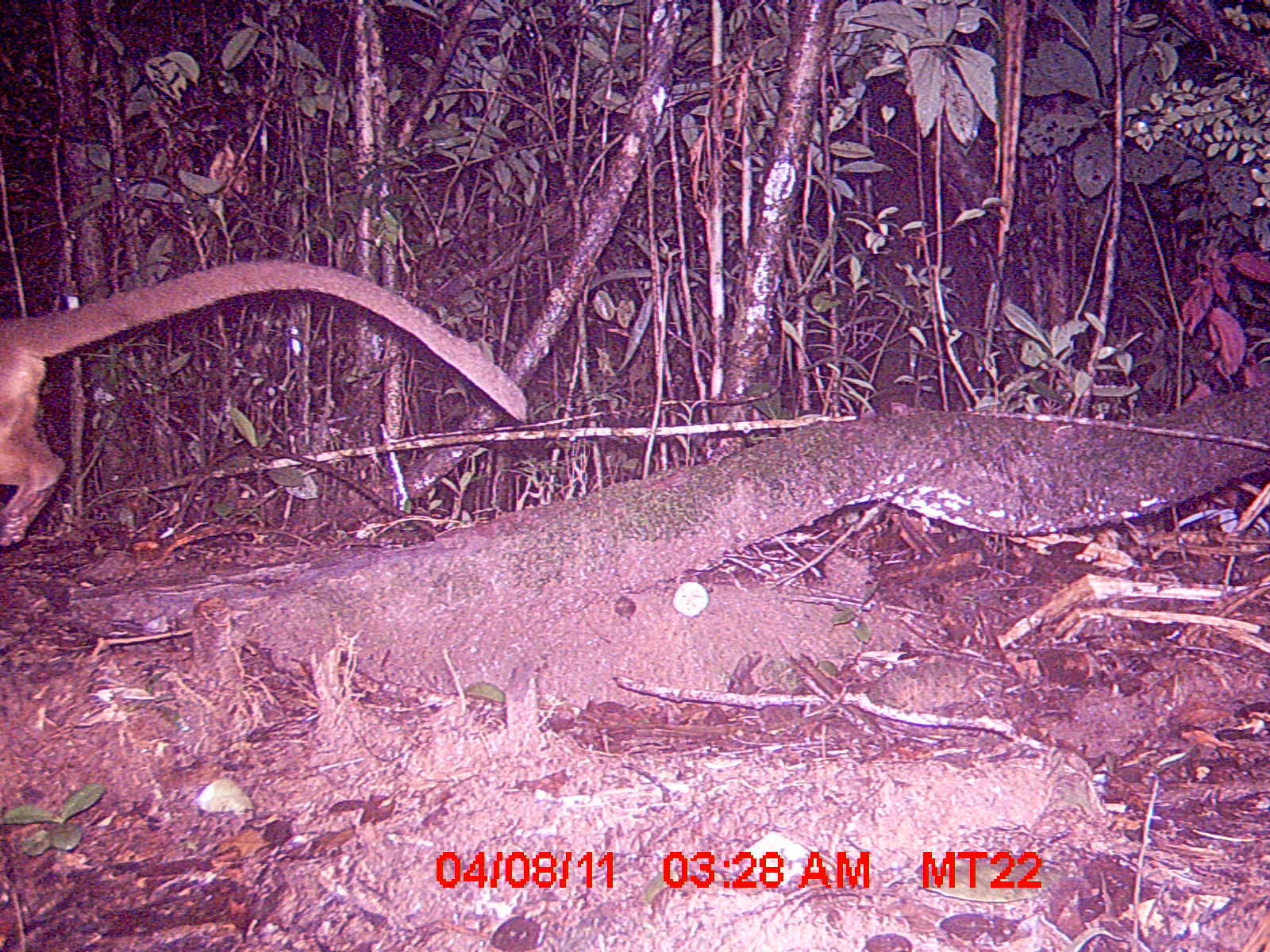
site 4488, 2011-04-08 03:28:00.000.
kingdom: Animalia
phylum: Chordata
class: Mammalia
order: Carnivora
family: Eupleridae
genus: Cryptoprocta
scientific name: Cryptoprocta ferox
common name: fossa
Cryptoprocta ferox (fossa), count 1.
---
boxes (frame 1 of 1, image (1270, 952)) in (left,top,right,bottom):
cryptoprocta ferox: (0,254,531,547)